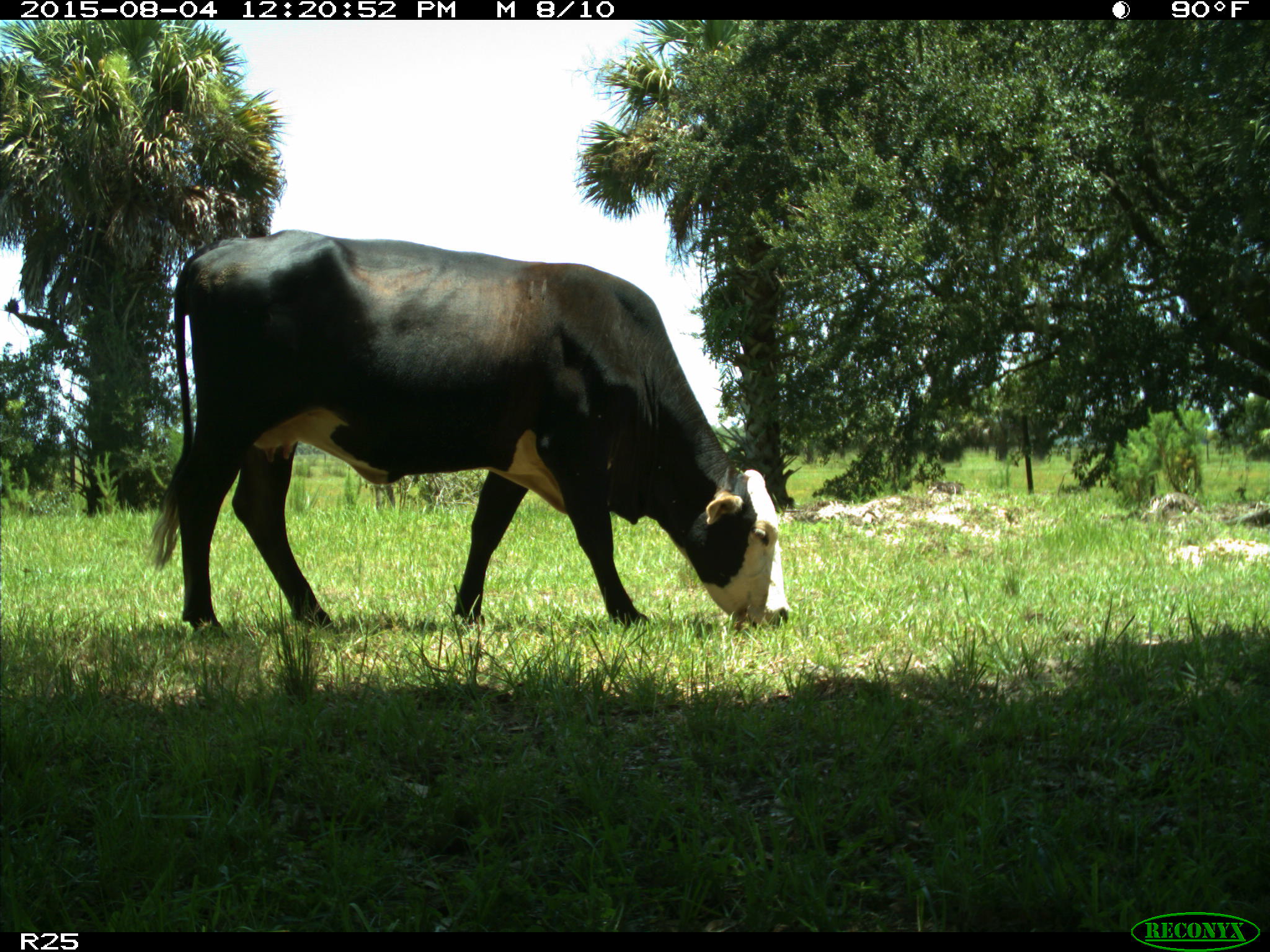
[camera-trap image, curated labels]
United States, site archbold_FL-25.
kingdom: Animalia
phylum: Chordata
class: Mammalia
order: Artiodactyla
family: Bovidae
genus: Bos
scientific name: Bos taurus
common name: domestic cow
Bos taurus (domestic cow).